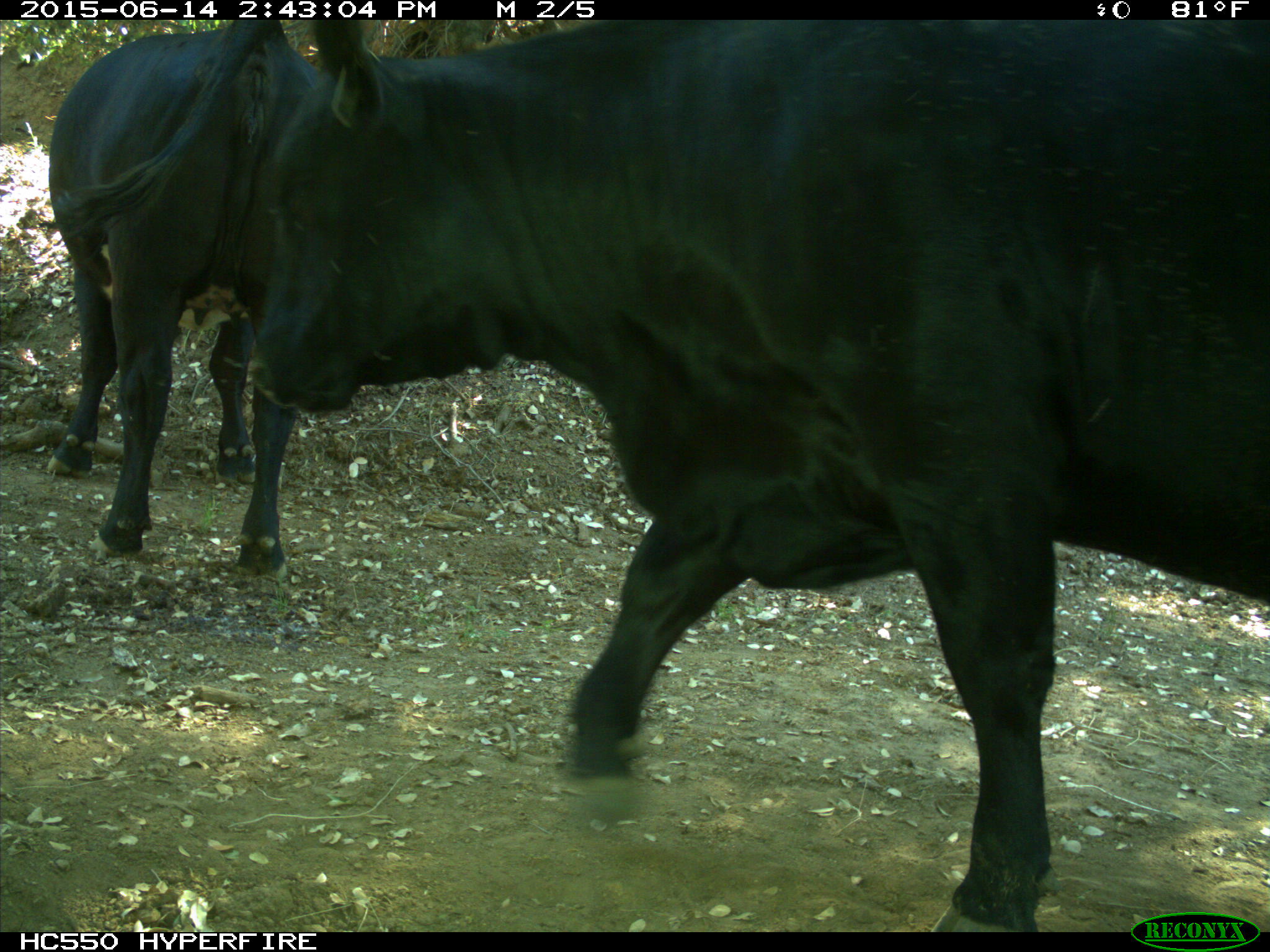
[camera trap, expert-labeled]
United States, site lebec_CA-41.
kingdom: Animalia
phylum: Chordata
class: Mammalia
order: Artiodactyla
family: Bovidae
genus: Bos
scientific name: Bos taurus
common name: domestic cow